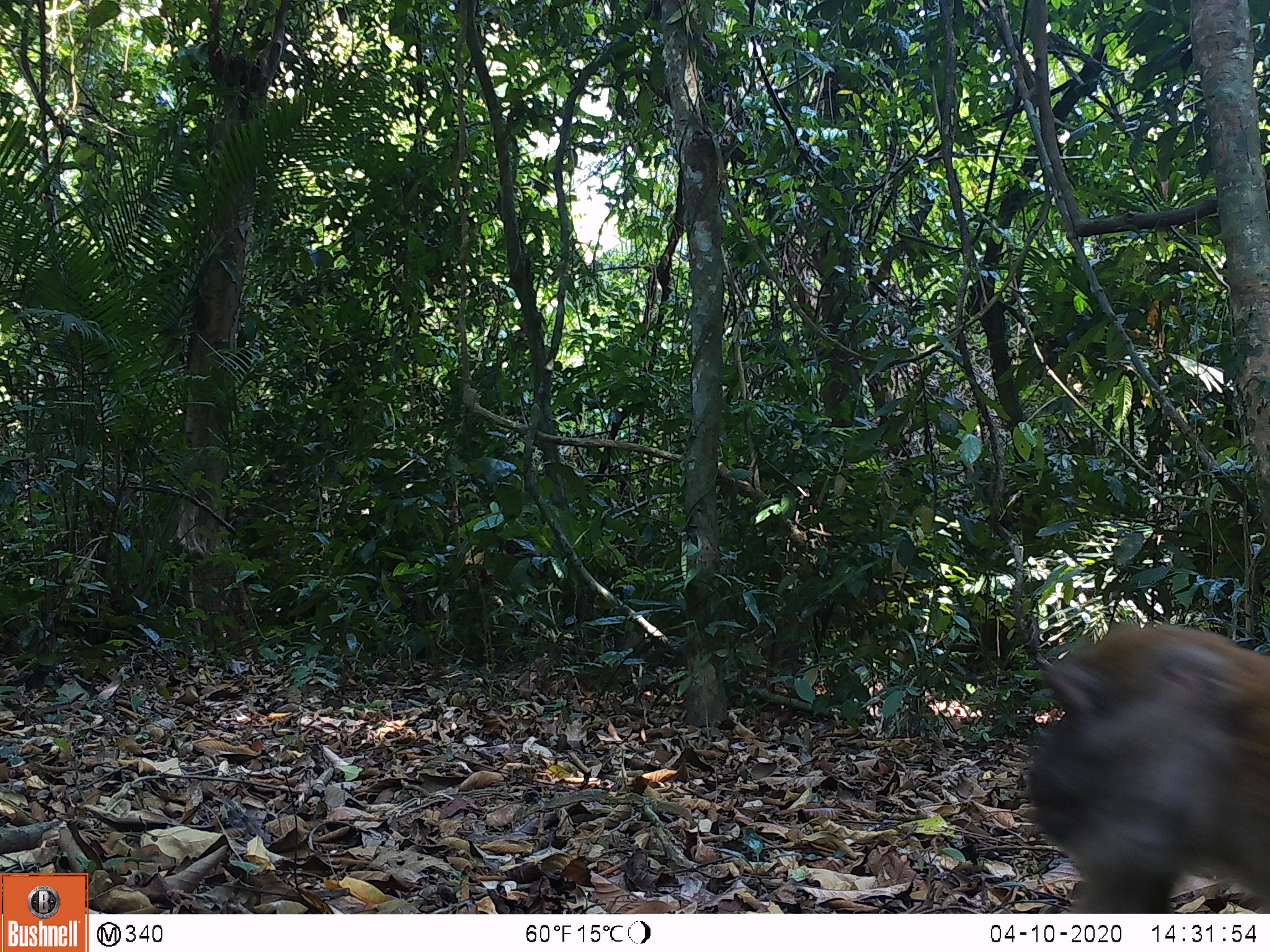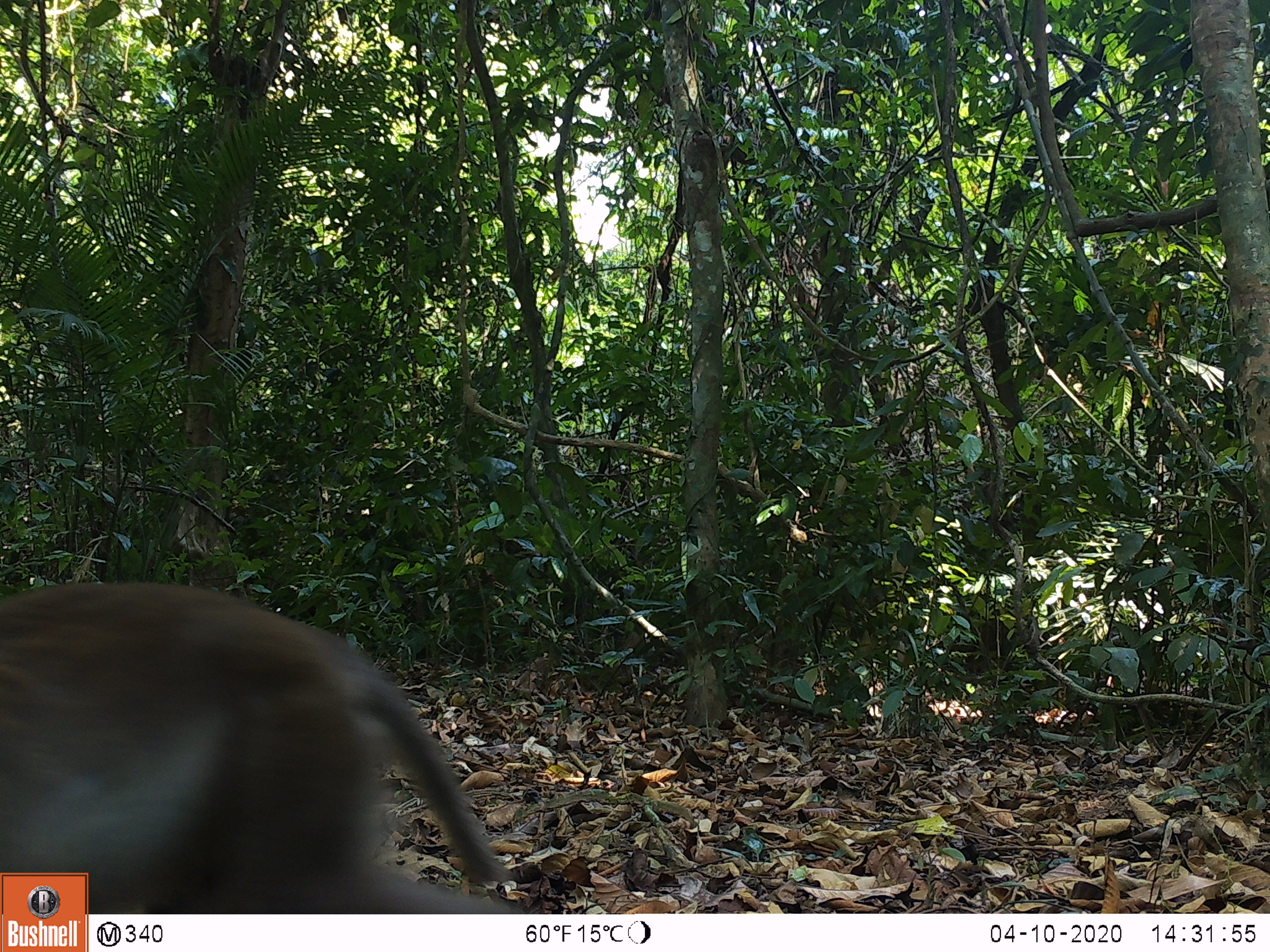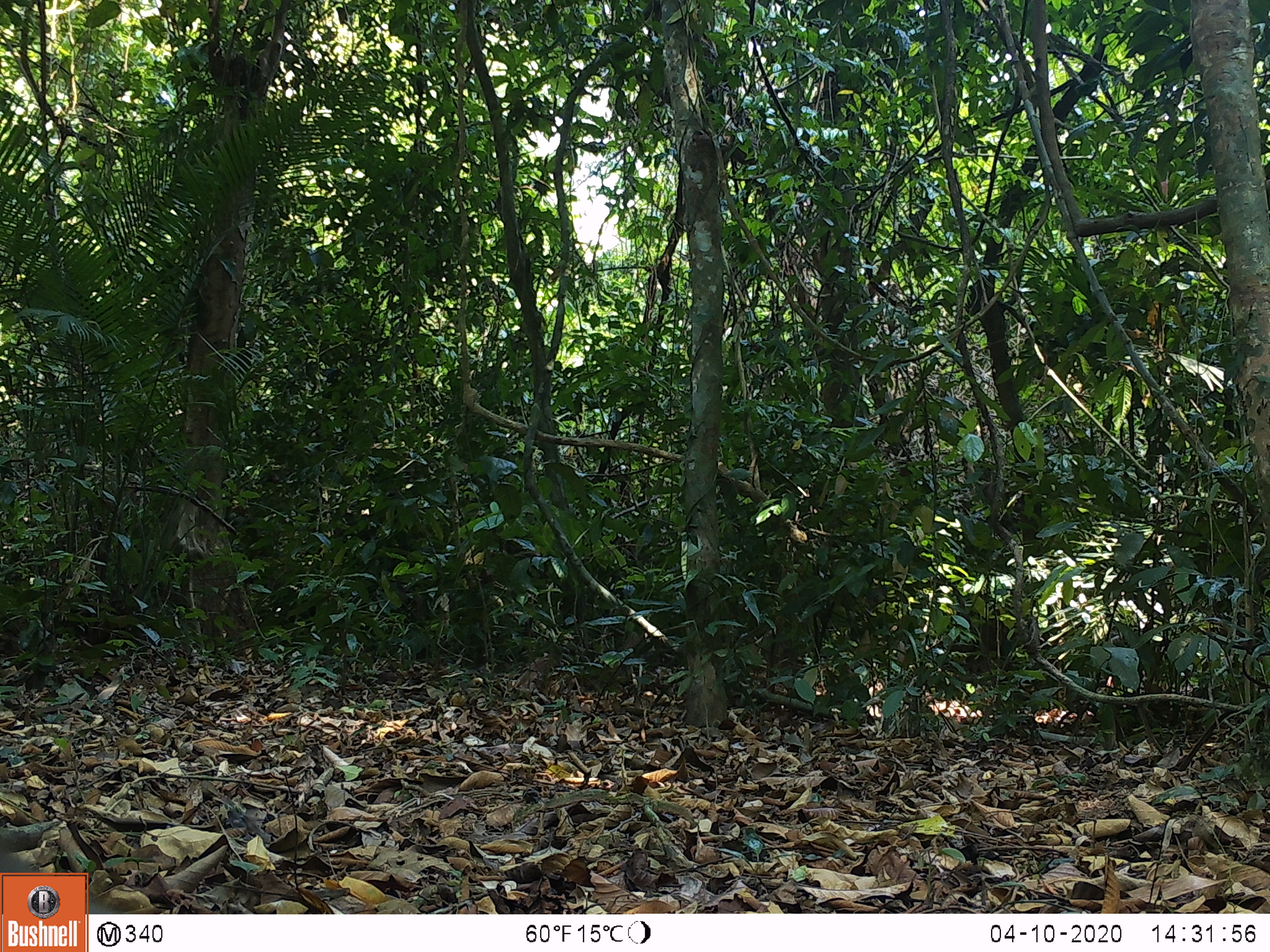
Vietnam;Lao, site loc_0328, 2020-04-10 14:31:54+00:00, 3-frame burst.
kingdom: Animalia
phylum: Chordata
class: Mammalia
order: Primates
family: Cercopithecidae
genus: Macaca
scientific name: Macaca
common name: macaques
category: assam or rhesus macaque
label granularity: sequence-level